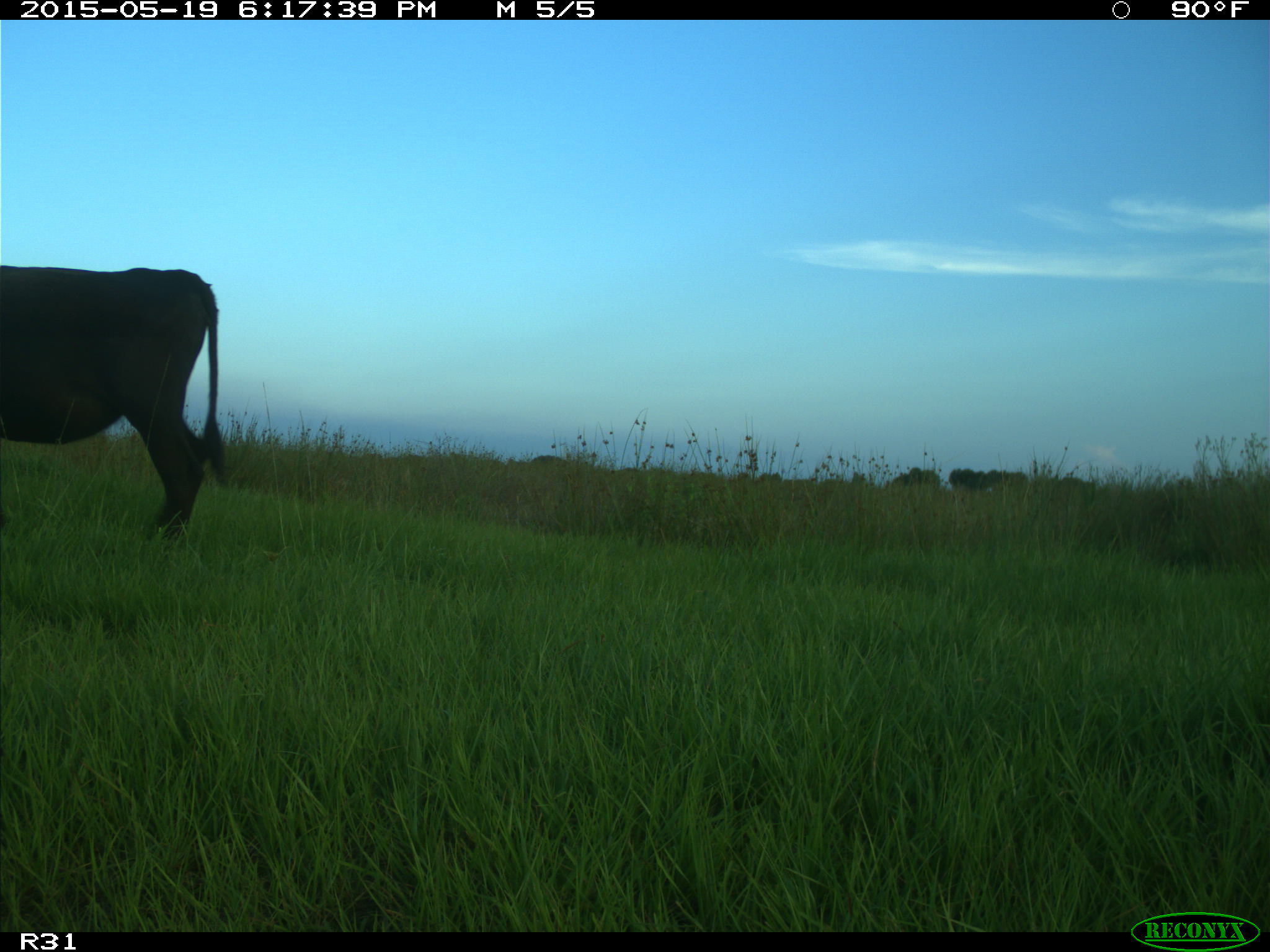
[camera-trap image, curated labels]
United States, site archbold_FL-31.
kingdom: Animalia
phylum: Chordata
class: Mammalia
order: Artiodactyla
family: Bovidae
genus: Bos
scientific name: Bos taurus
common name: domestic cow